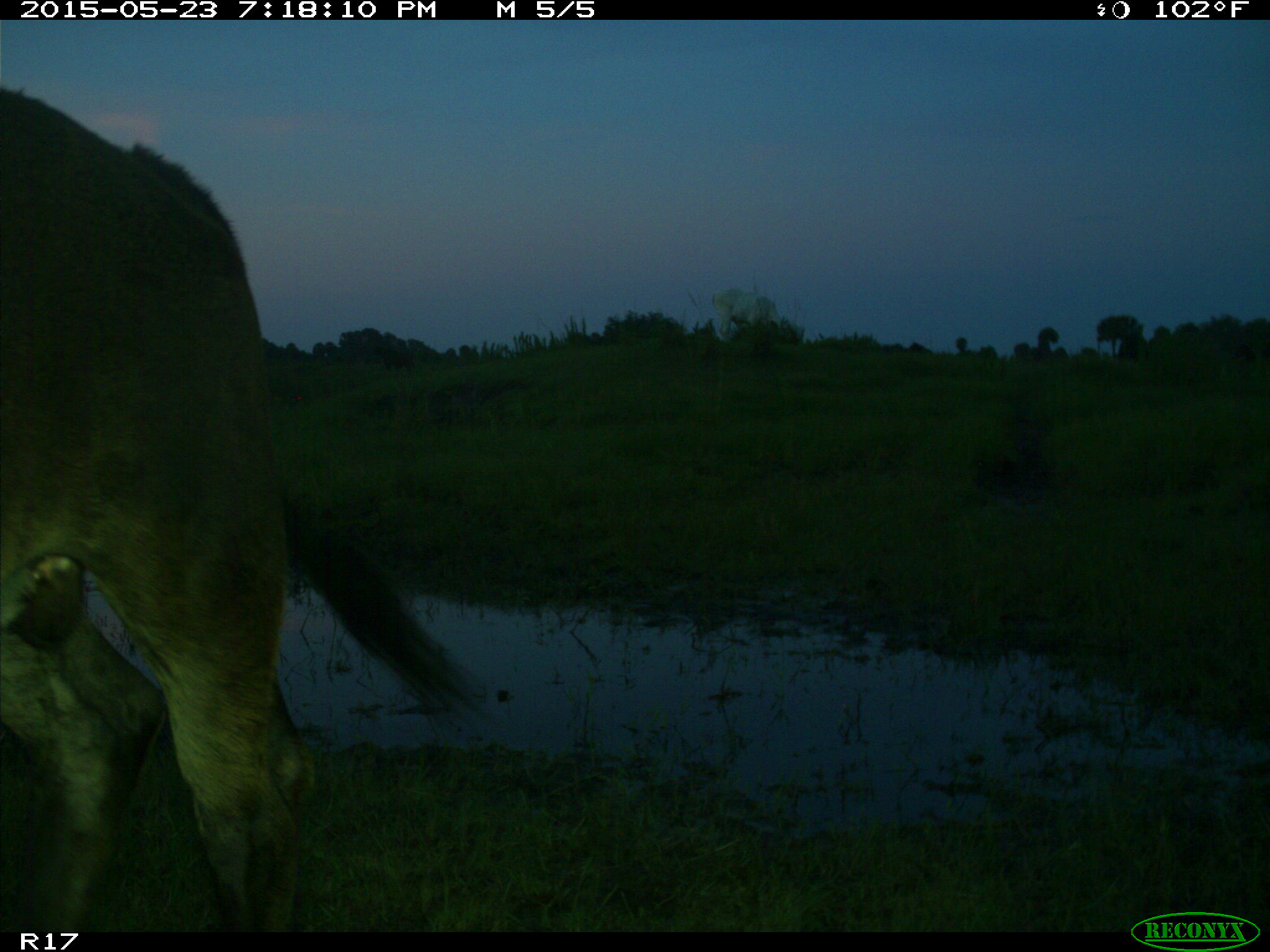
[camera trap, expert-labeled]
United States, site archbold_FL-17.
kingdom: Animalia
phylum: Chordata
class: Mammalia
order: Artiodactyla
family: Bovidae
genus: Bos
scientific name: Bos taurus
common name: domestic cow